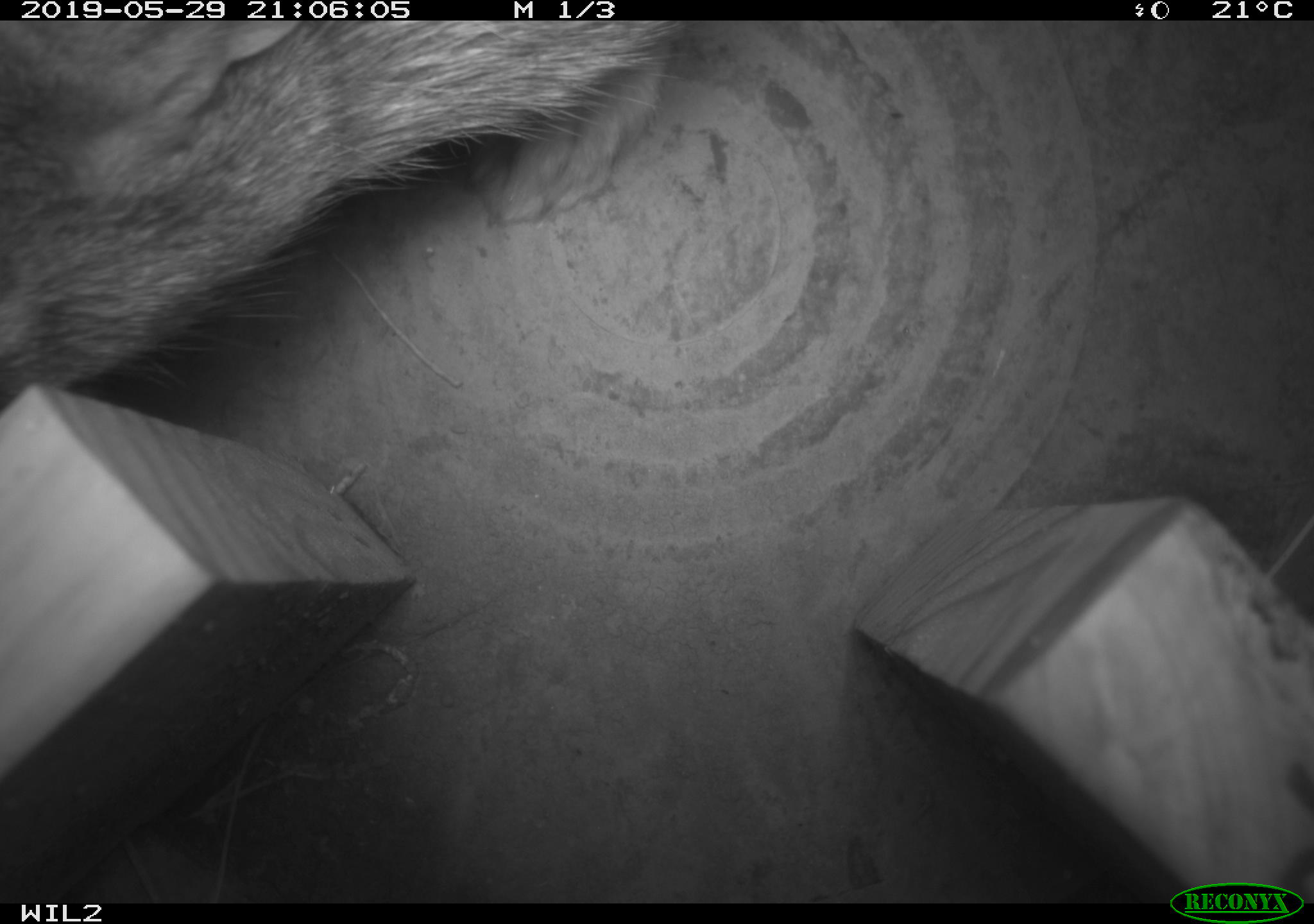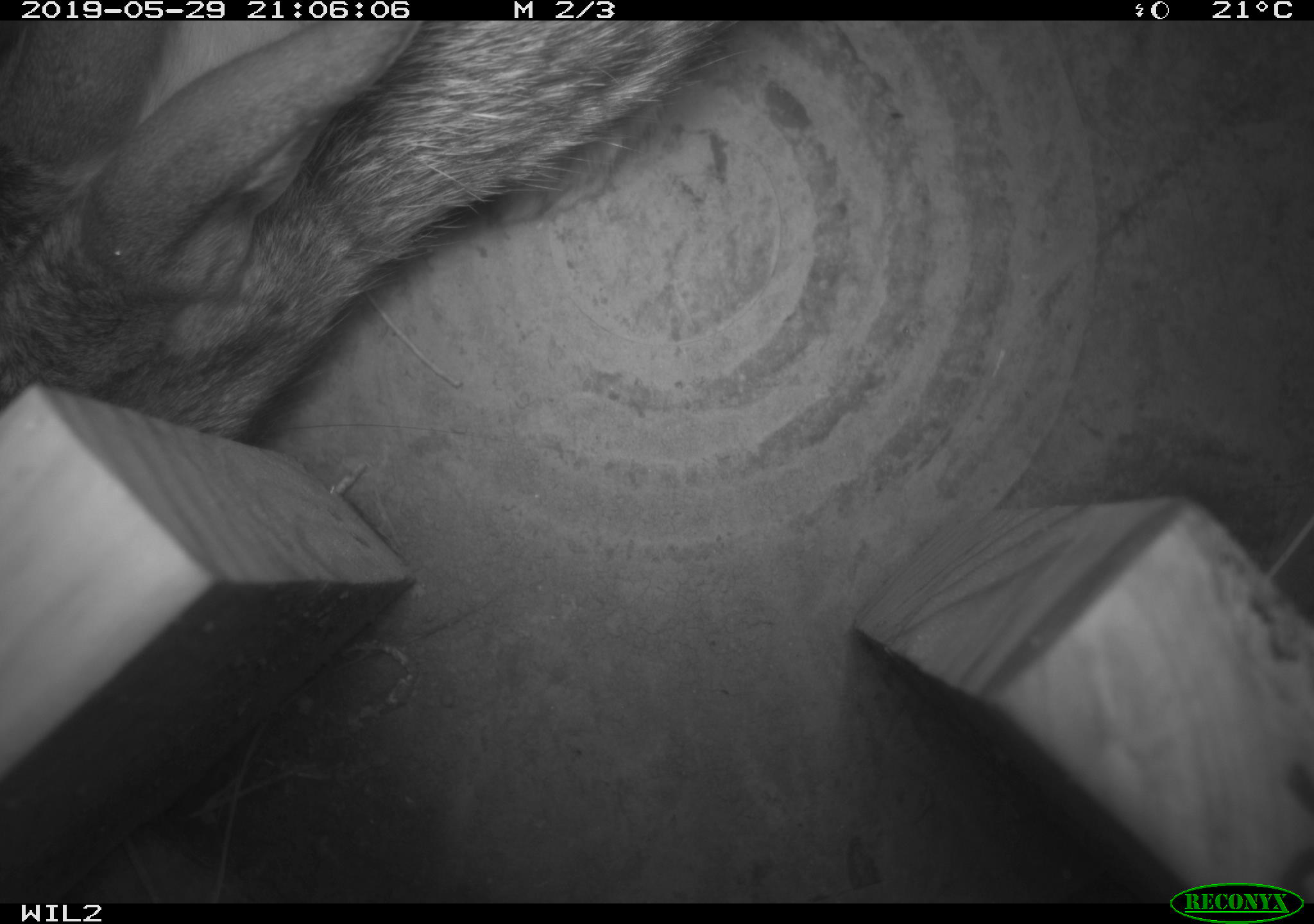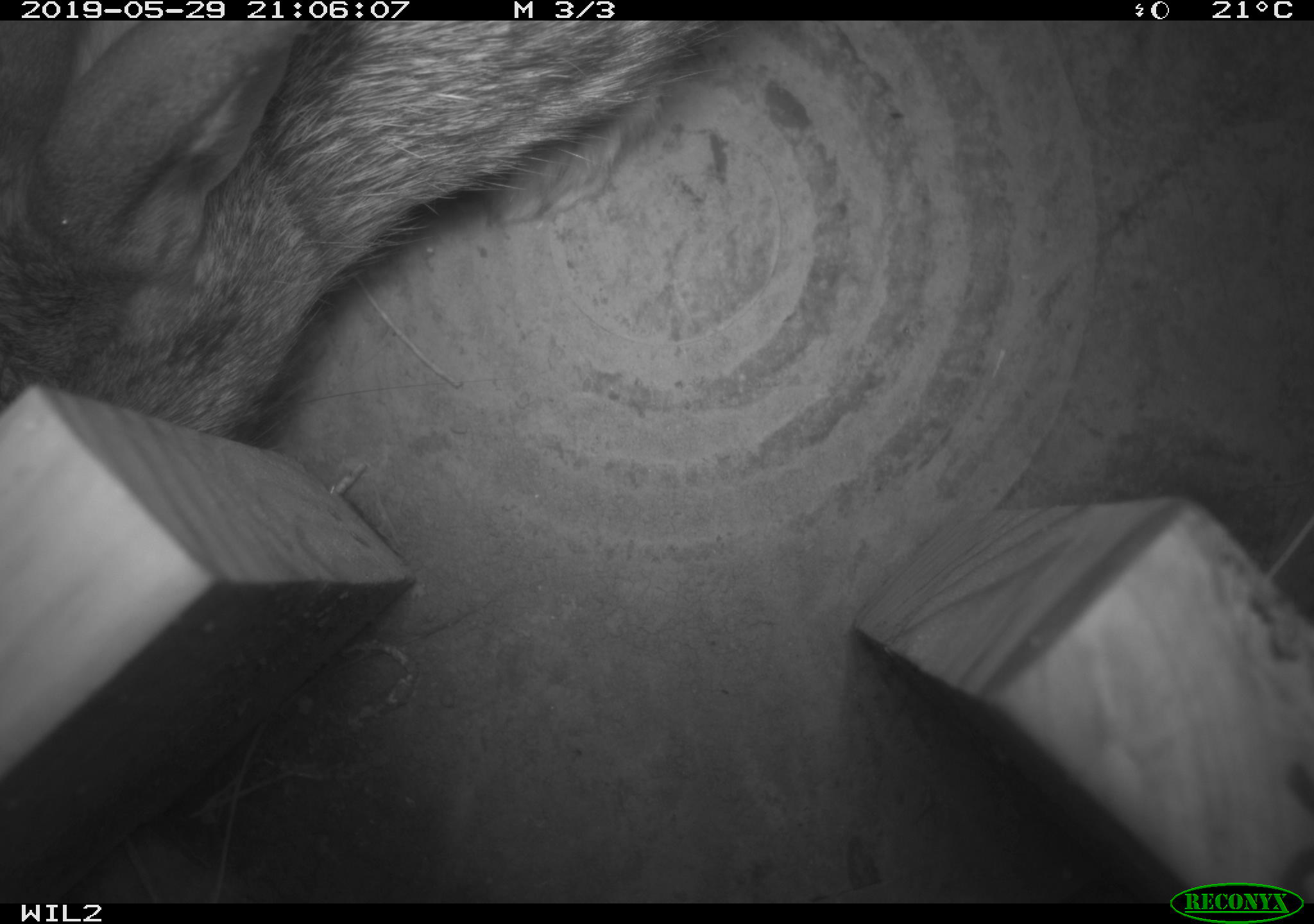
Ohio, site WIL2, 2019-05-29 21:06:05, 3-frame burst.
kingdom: Animalia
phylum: Chordata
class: Mammalia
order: Lagomorpha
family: Leporidae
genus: Sylvilagus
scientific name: Sylvilagus floridanus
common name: eastern cottontail